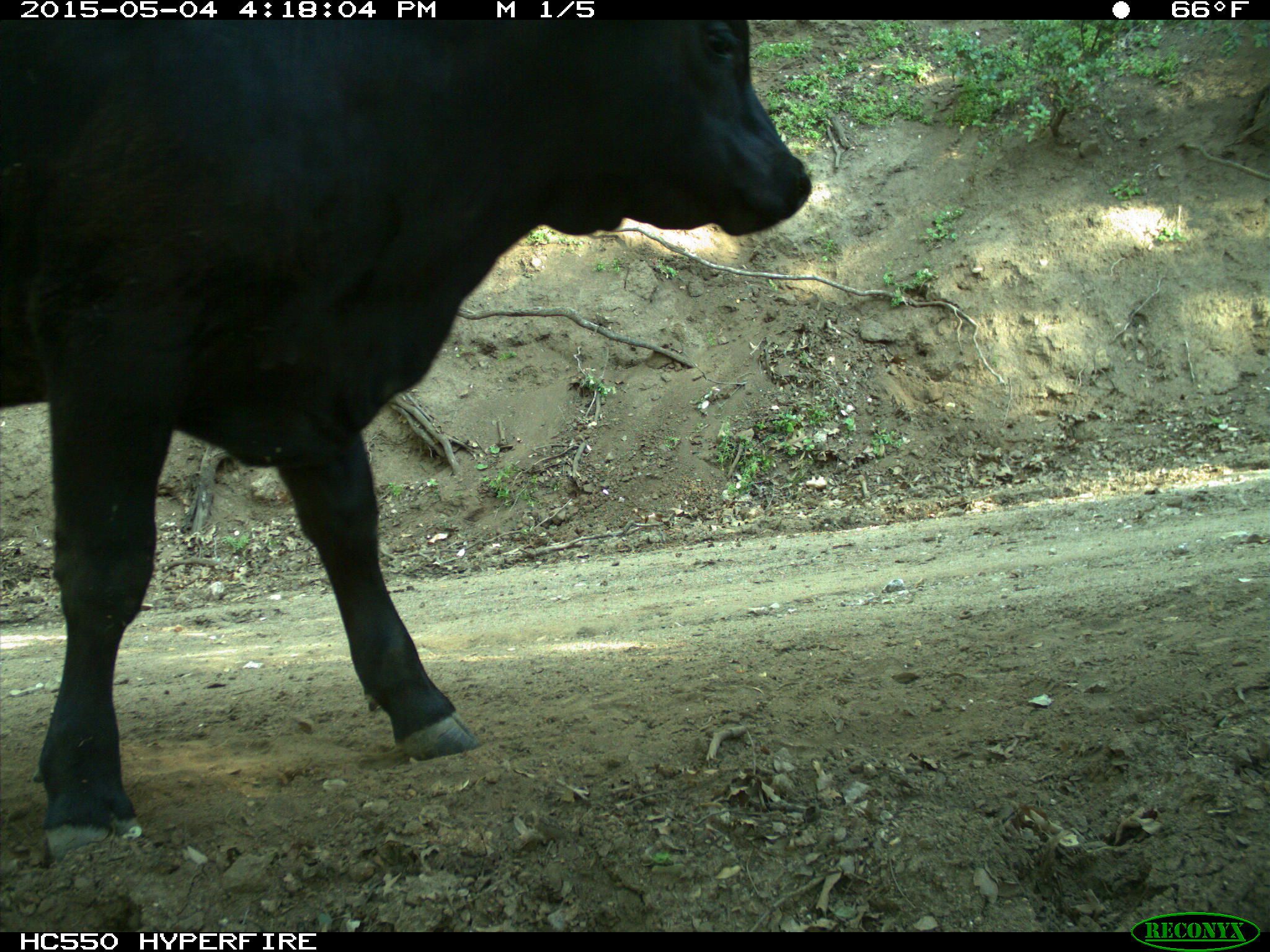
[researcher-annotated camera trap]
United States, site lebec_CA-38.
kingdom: Animalia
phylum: Chordata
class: Mammalia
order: Artiodactyla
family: Bovidae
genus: Bos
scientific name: Bos taurus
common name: domestic cow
Bos taurus (domestic cow).